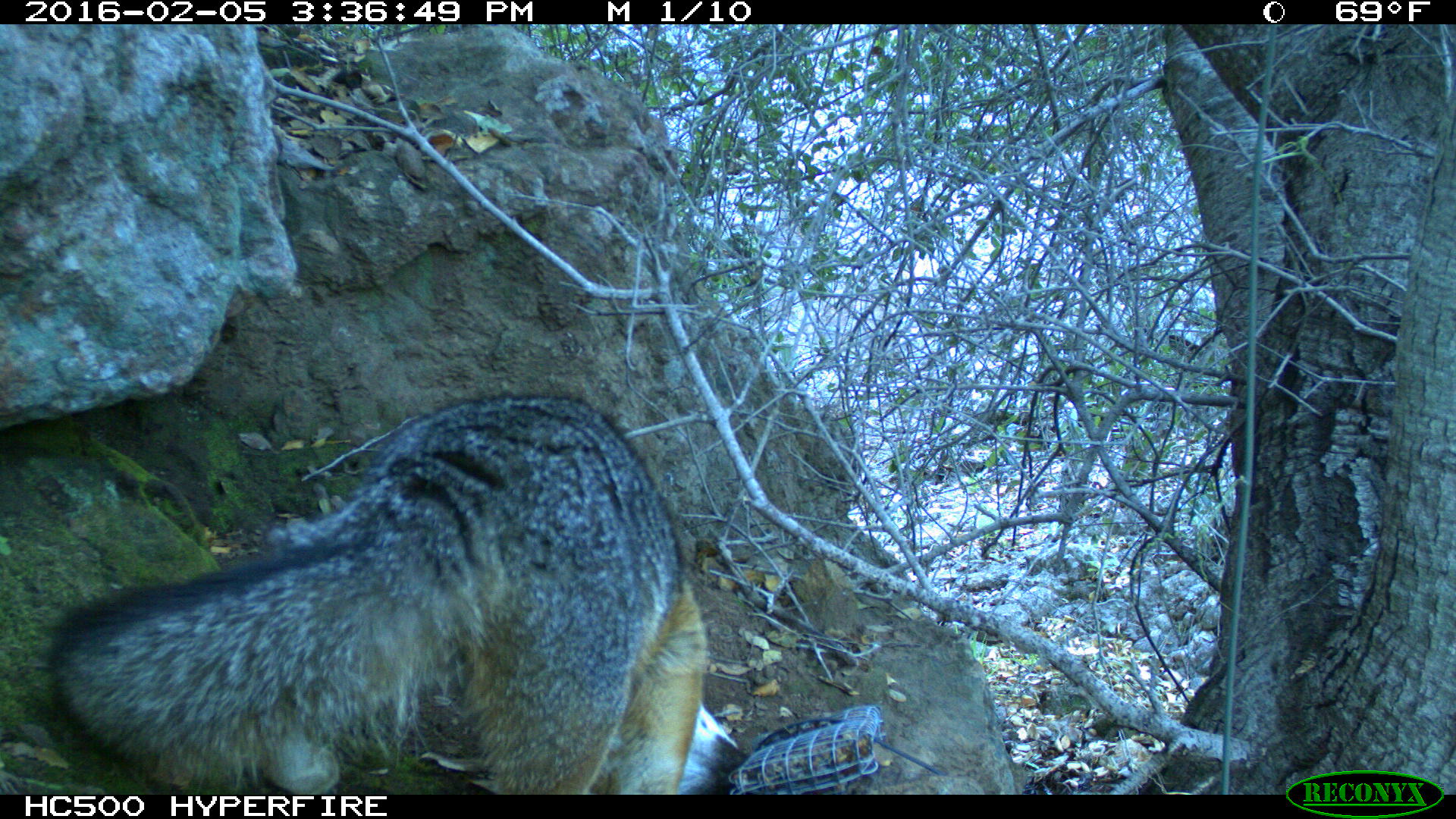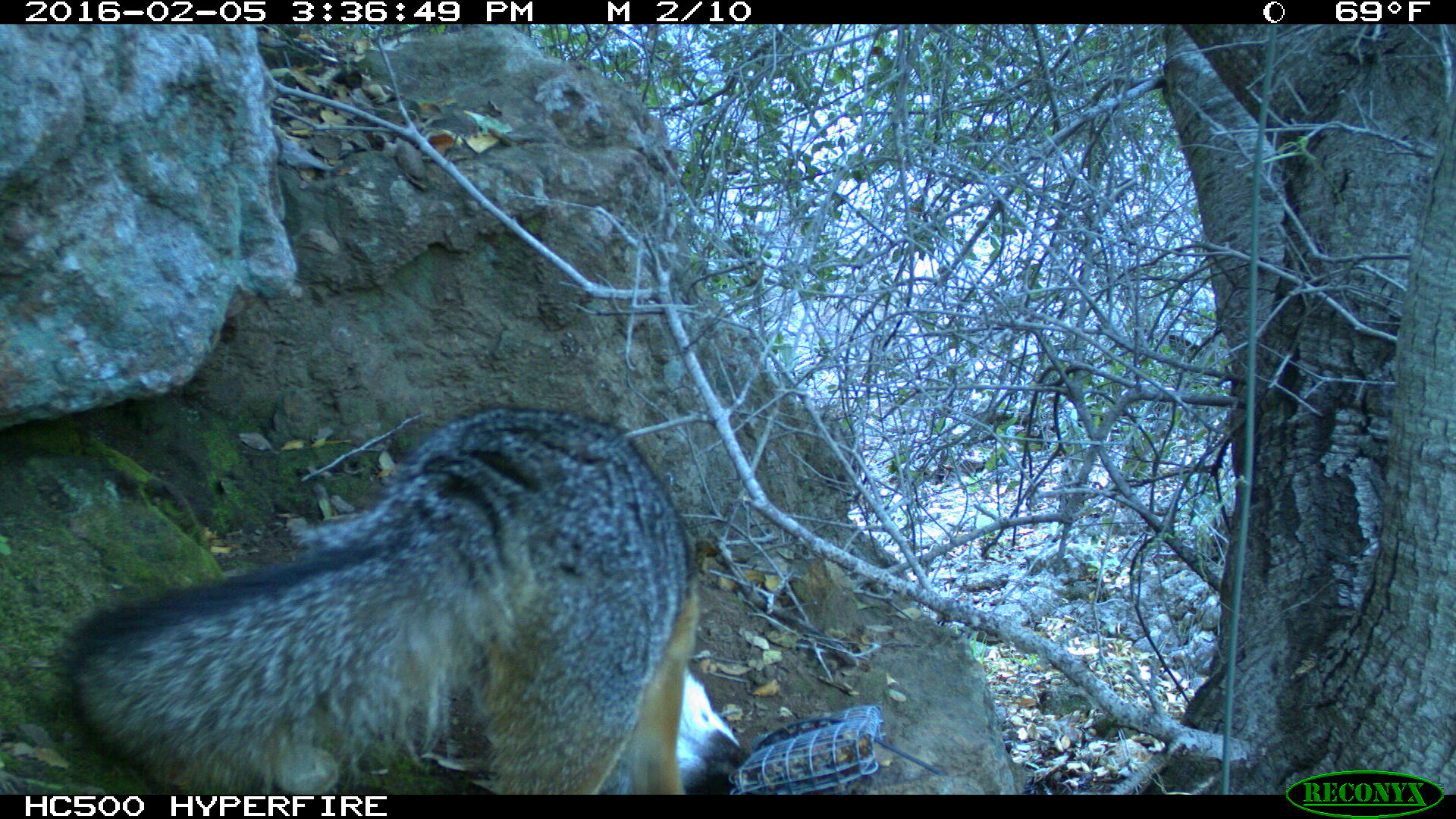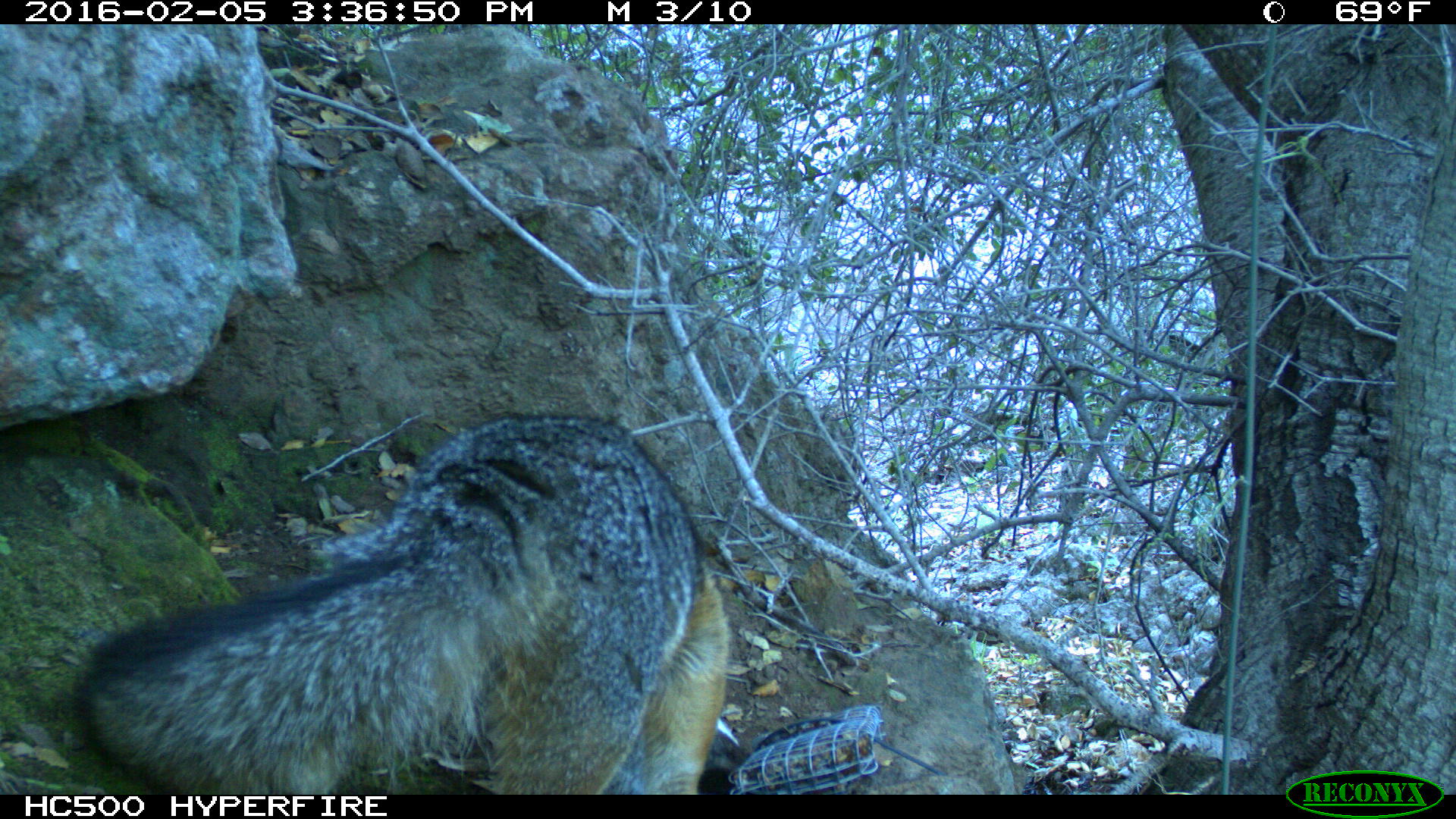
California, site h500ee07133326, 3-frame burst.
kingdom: Animalia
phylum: Chordata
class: Mammalia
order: Carnivora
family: Canidae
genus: Urocyon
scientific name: Urocyon littoralis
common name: island fox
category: fox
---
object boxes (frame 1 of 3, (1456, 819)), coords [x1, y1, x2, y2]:
fox: [52, 397, 748, 794]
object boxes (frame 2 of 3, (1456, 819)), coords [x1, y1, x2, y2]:
fox: [70, 405, 699, 794]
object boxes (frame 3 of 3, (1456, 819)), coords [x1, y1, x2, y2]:
fox: [67, 413, 730, 795]